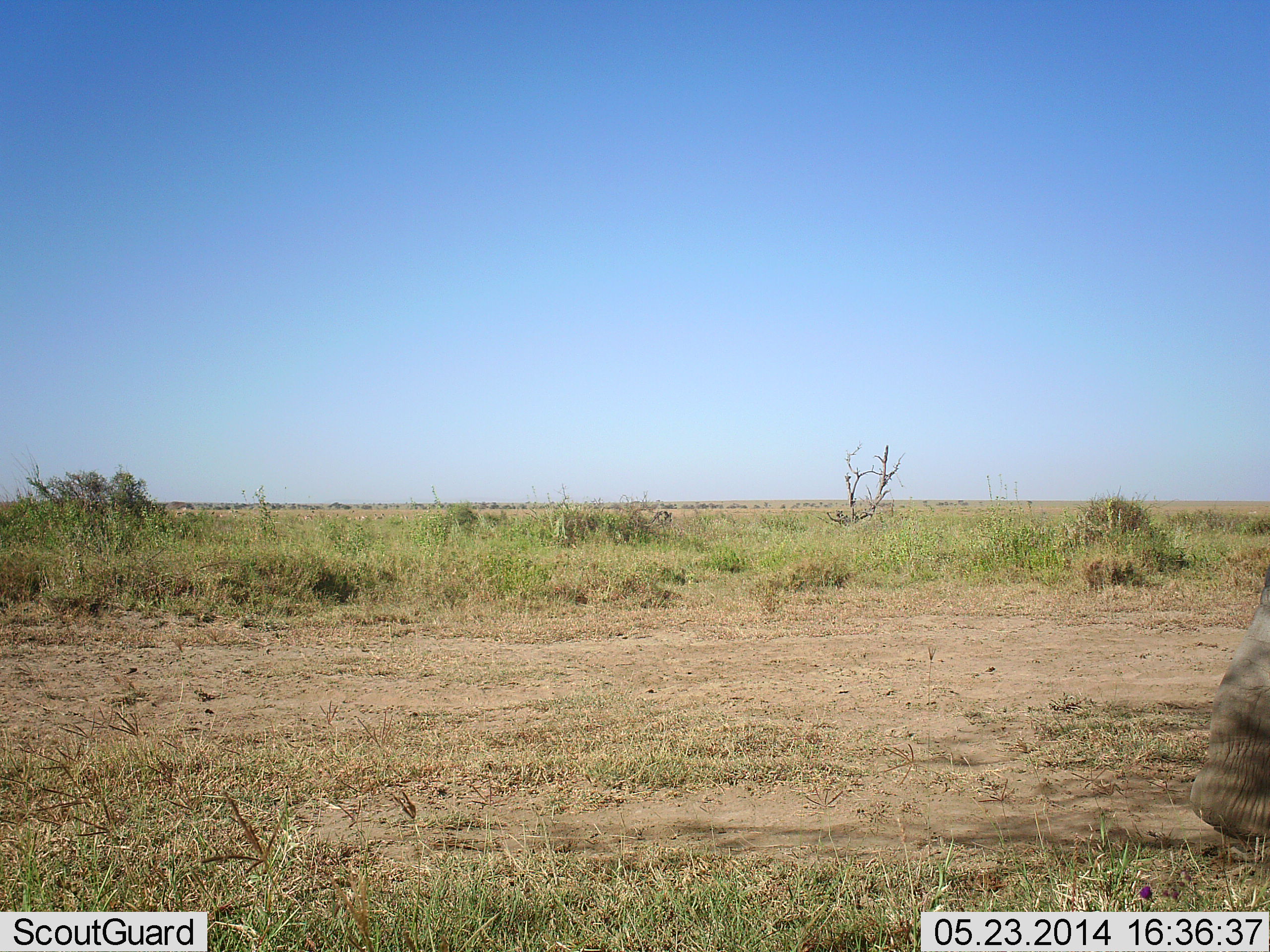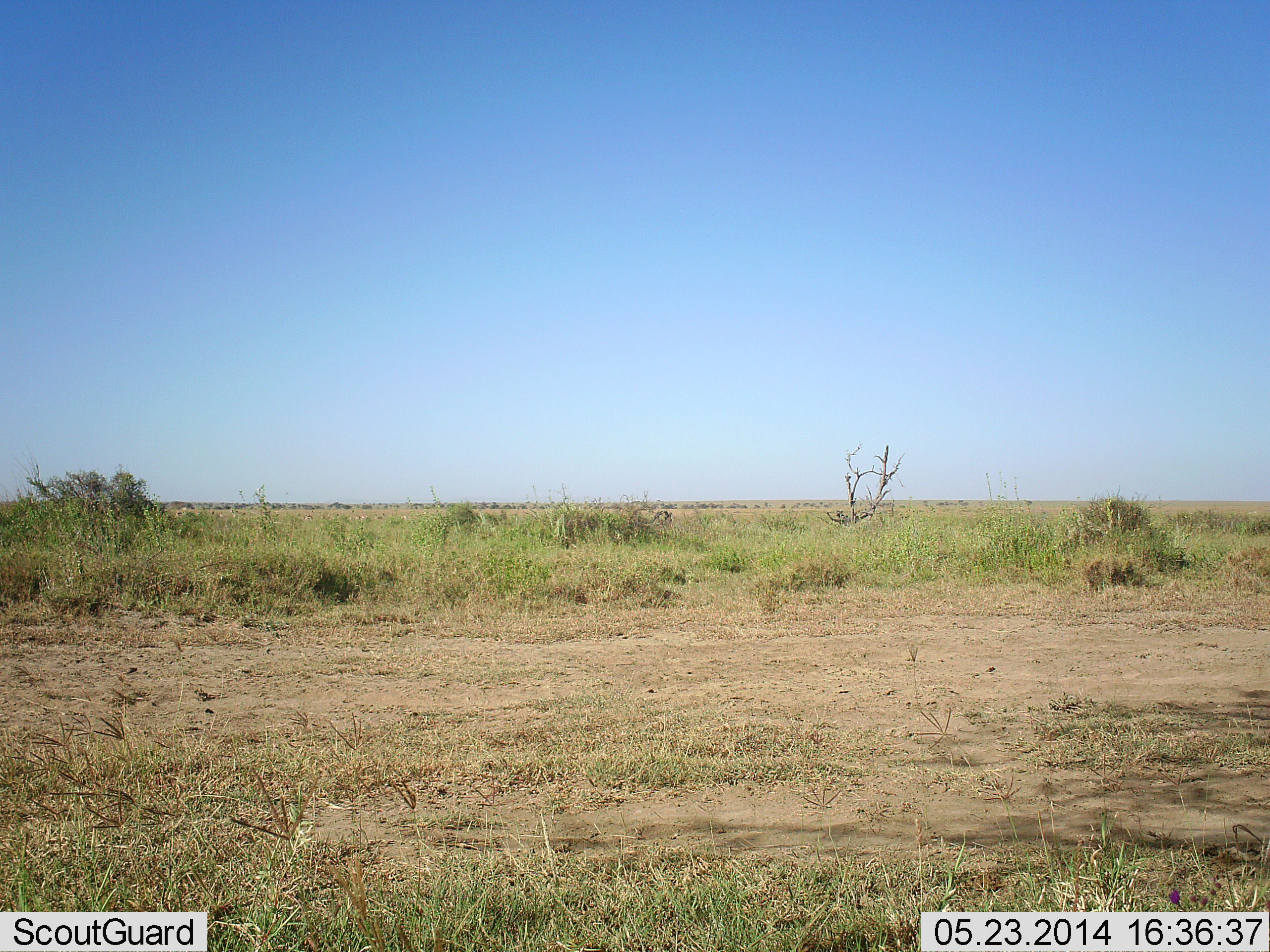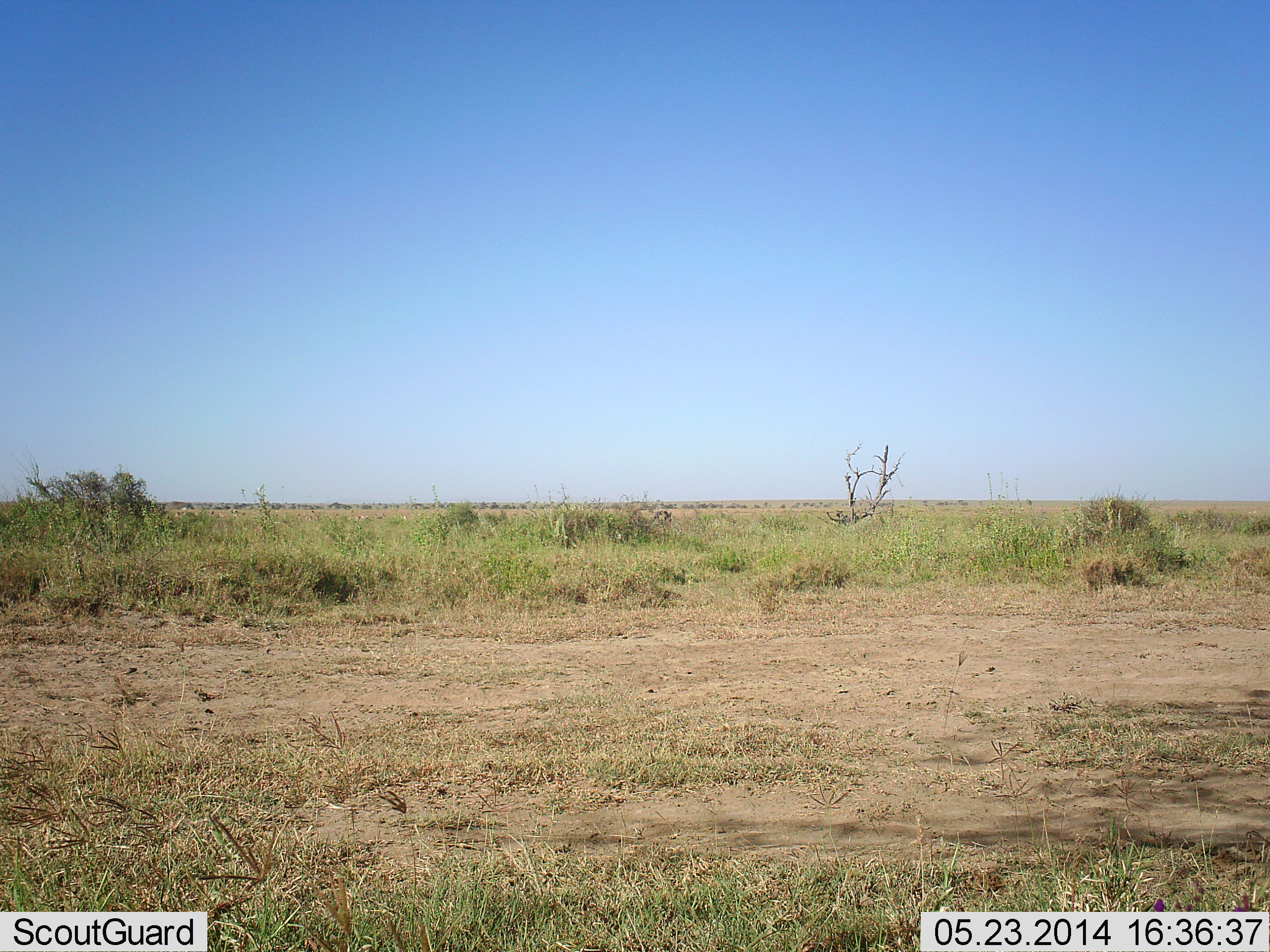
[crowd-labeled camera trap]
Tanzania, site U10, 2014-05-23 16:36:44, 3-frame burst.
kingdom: Animalia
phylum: Chordata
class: Mammalia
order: Proboscidea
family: Elephantidae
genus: Loxodonta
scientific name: Loxodonta africana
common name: african bush elephant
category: elephant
Elephant (african bush elephant) (Loxodonta africana), count 1. Behavior (volunteer vote fractions): standing 0%, resting 0%, moving 100%, interacting 0%. Young present (vote fraction): 0%. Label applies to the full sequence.